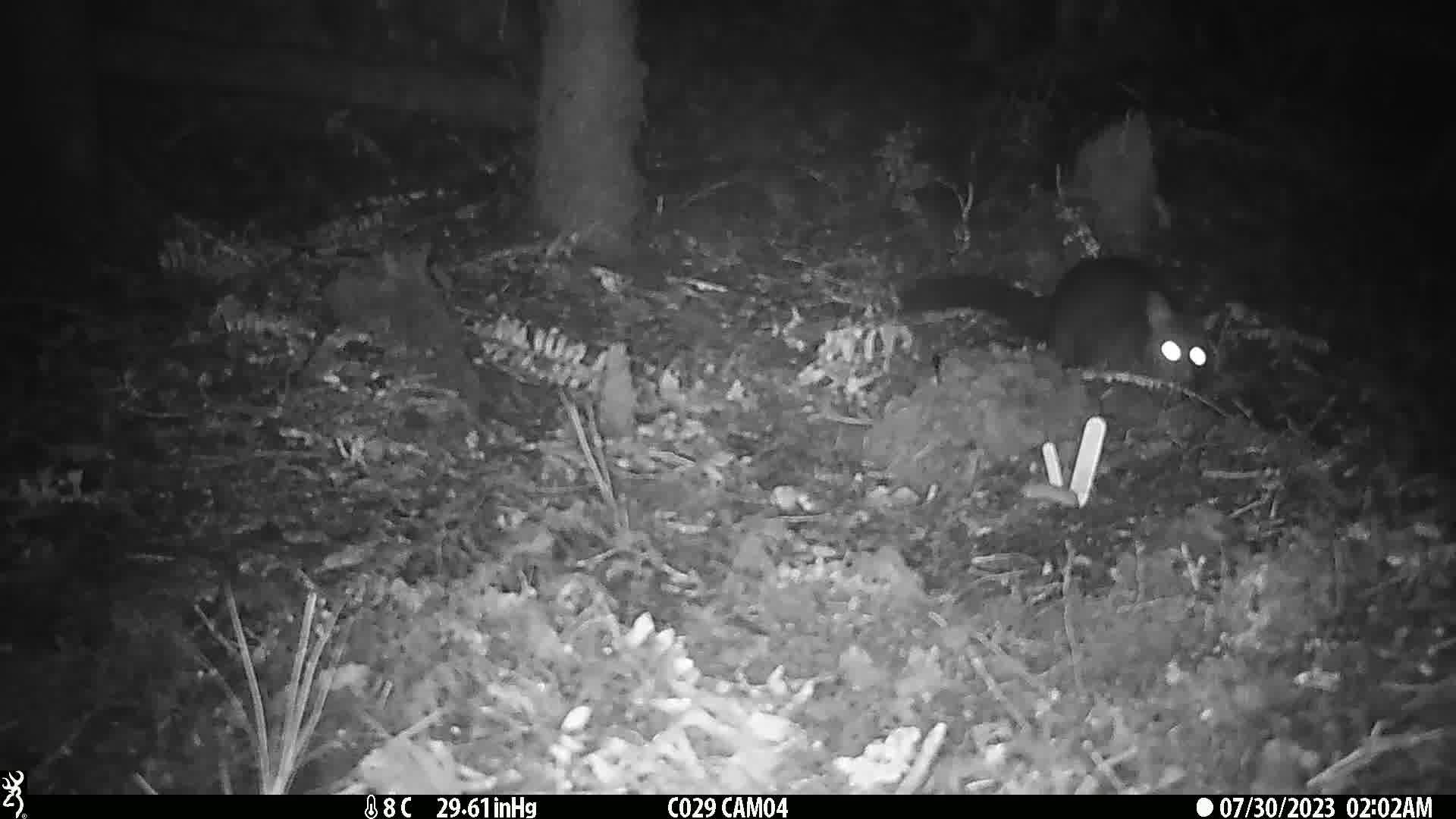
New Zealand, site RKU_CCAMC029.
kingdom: Animalia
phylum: Chordata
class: Mammalia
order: Diprotodontia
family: Phalangeridae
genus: Trichosurus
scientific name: Trichosurus vulpecula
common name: common brushtail possum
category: possum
Possum (common brushtail possum) (Trichosurus vulpecula).